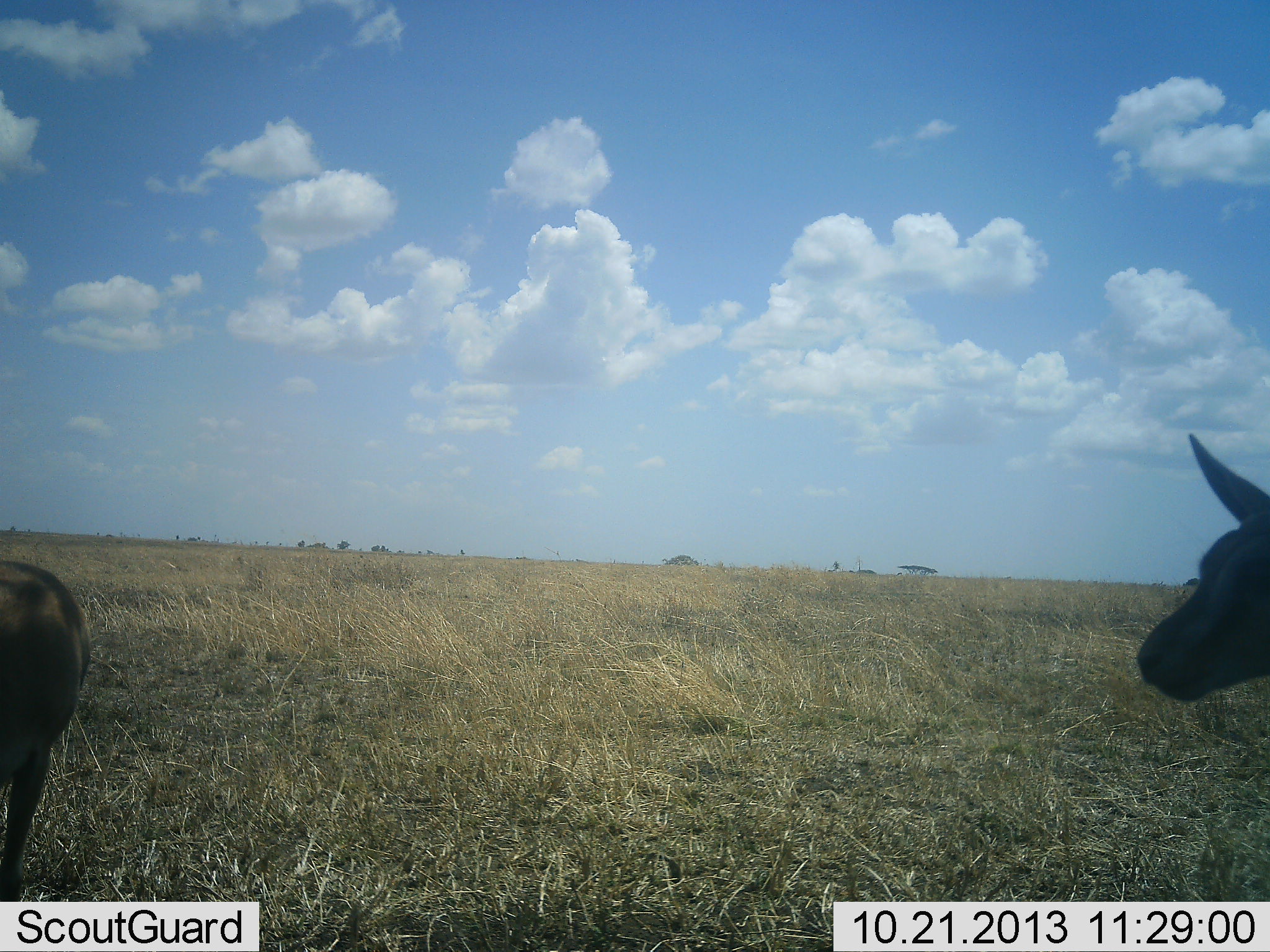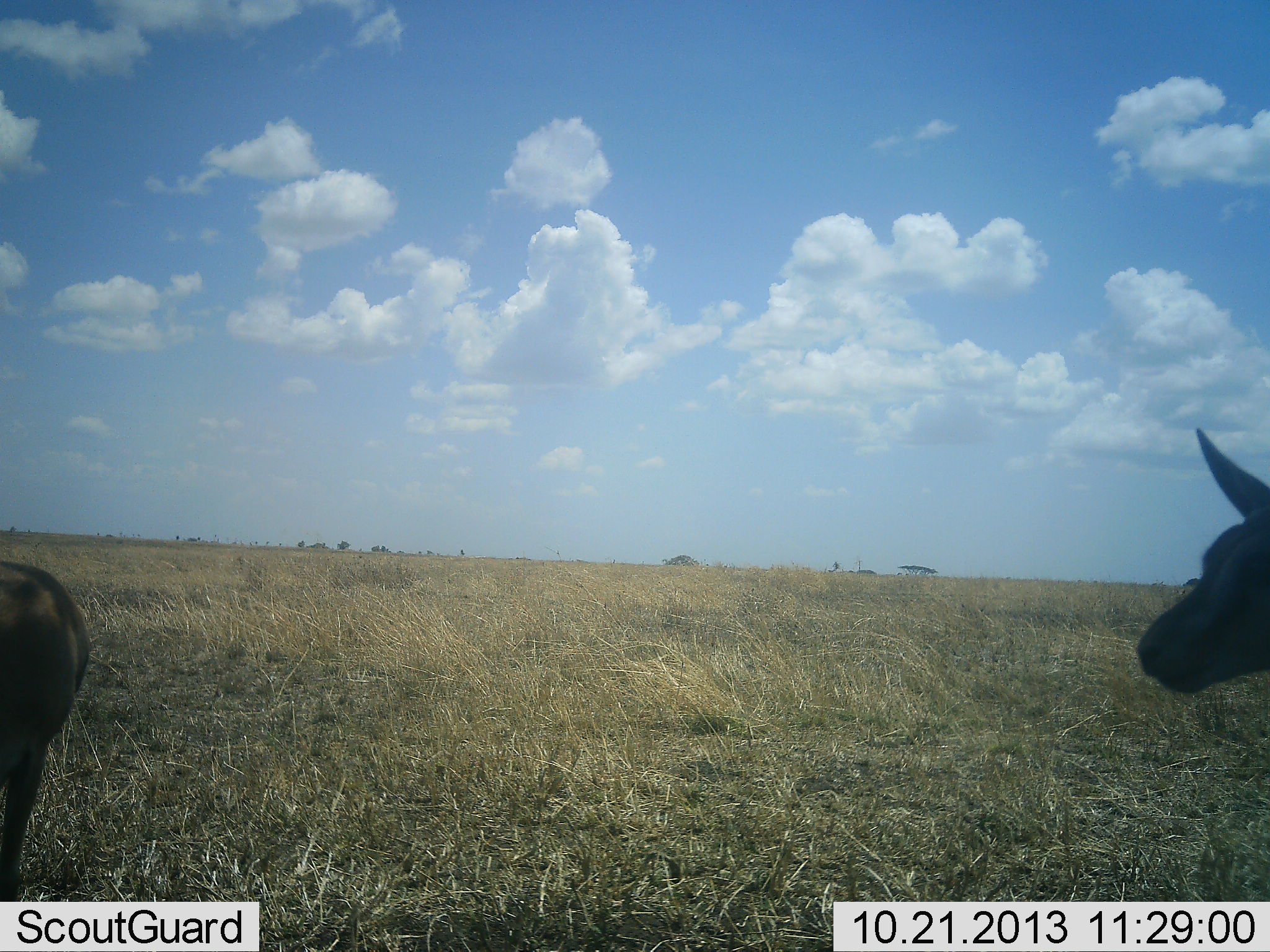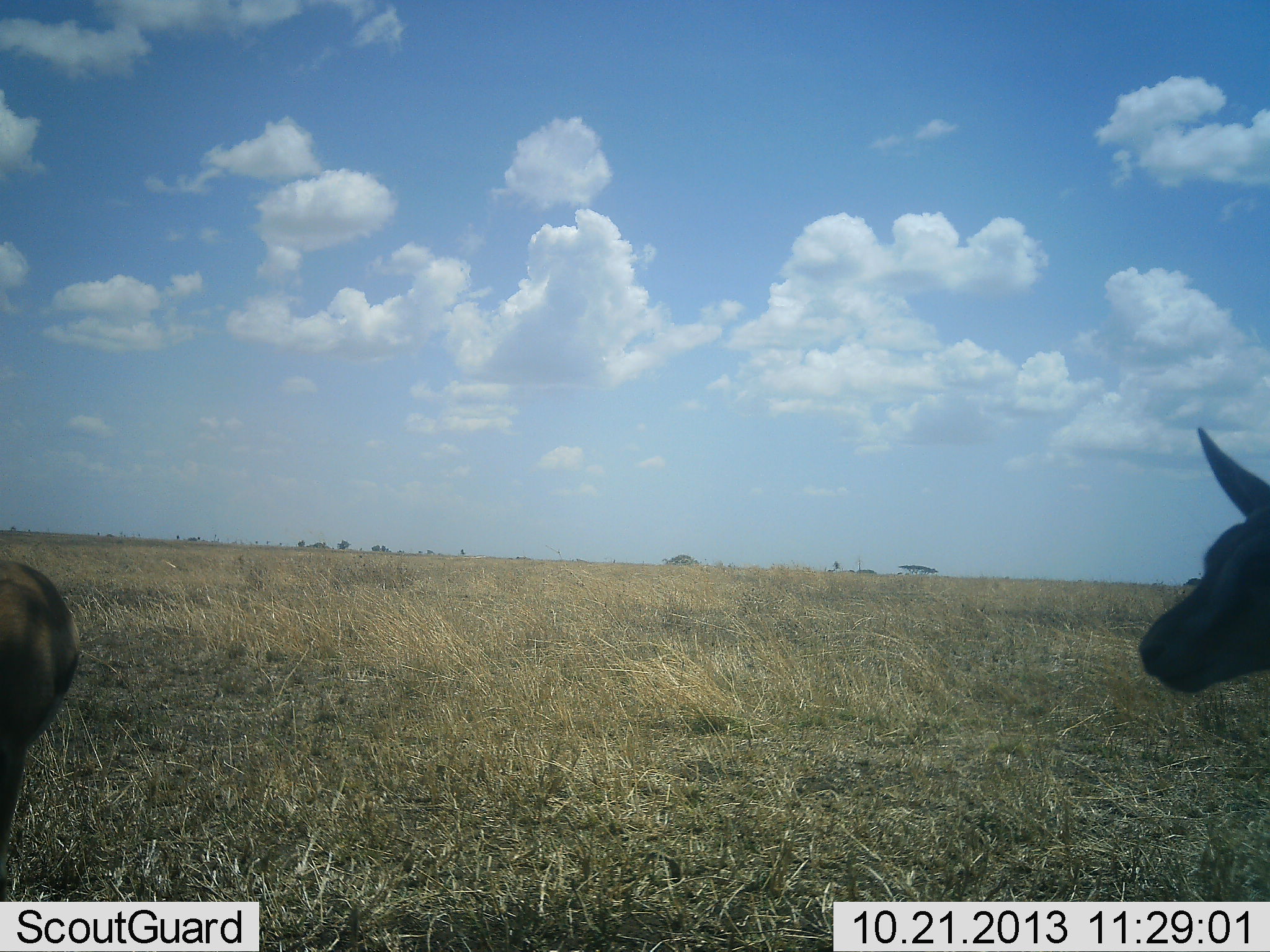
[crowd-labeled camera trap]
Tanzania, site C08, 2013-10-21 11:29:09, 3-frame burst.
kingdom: Animalia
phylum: Chordata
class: Mammalia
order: Artiodactyla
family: Bovidae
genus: Eudorcas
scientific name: Eudorcas thomsonii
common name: thomson's gazelle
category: gazellethomsons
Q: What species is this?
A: Gazellethomsons (thomson's gazelle) (Eudorcas thomsonii).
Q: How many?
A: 2.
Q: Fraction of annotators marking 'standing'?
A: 90%.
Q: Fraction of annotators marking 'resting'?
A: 0%.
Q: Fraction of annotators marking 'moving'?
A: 10%.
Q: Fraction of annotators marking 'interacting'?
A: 0%.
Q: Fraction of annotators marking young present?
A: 0%.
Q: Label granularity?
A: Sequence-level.